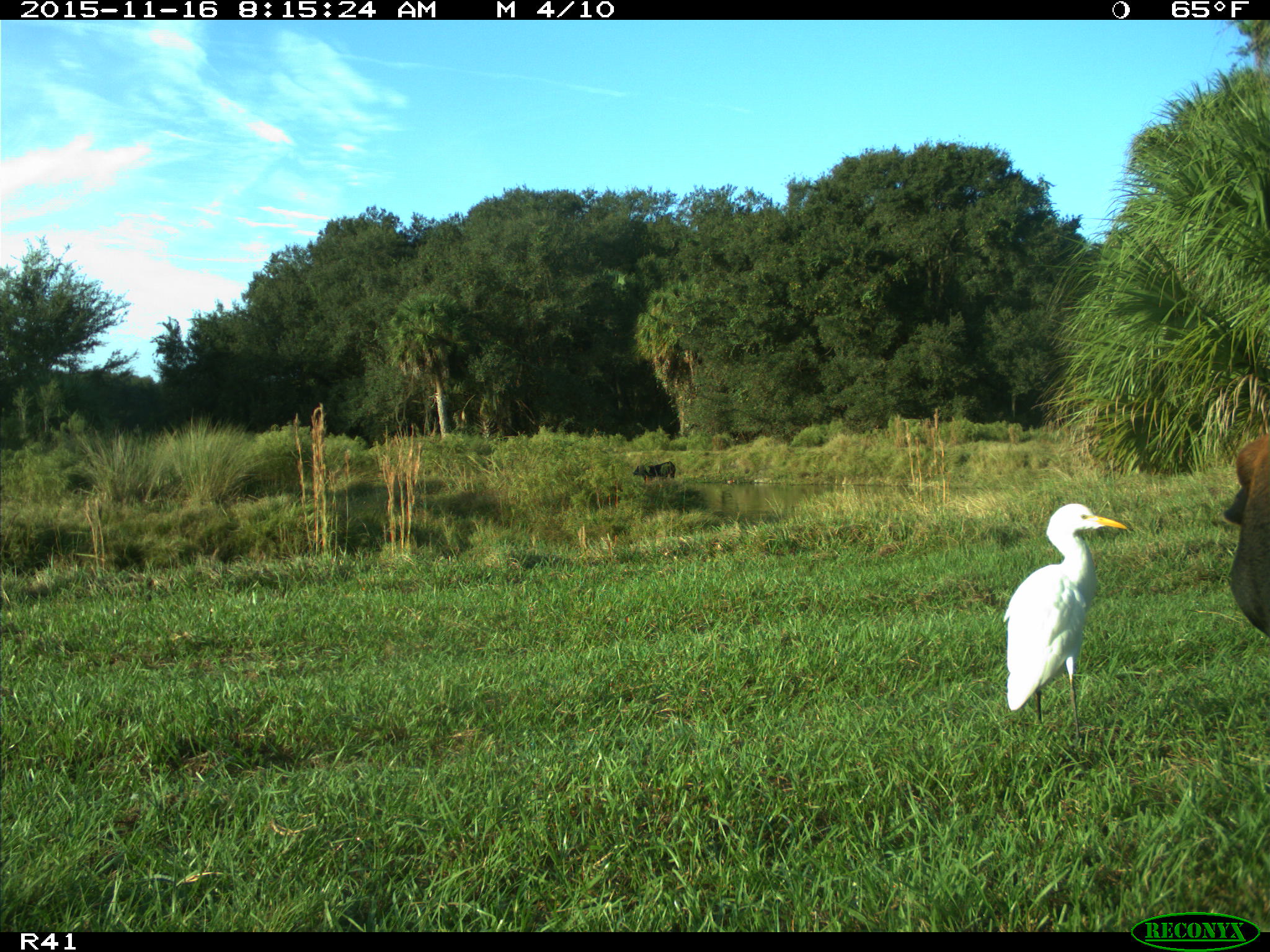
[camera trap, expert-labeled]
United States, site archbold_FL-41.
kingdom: Animalia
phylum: Chordata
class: Mammalia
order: Artiodactyla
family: Bovidae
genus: Bos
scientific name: Bos taurus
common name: domestic cow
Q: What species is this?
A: Bos taurus (domestic cow).